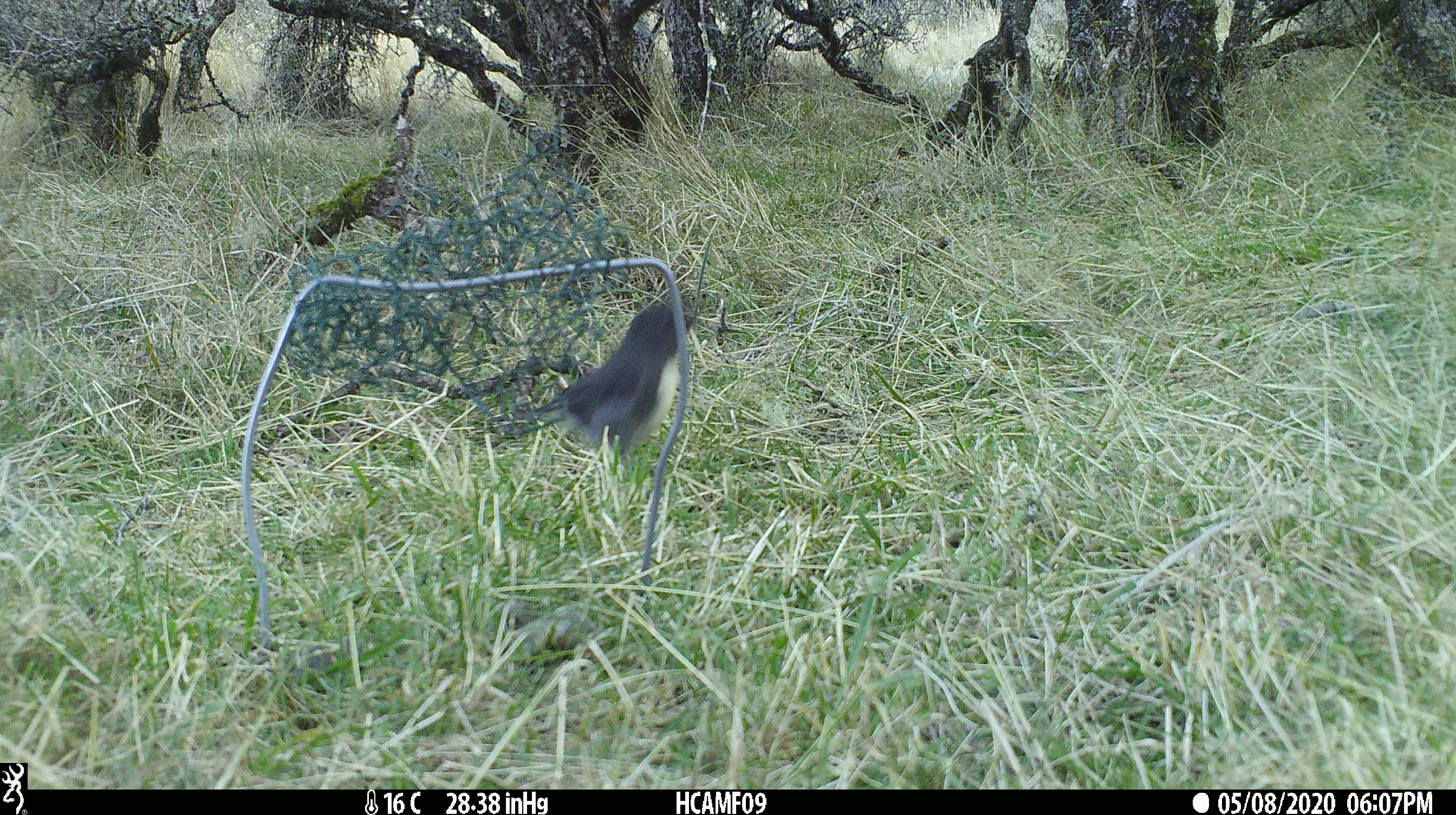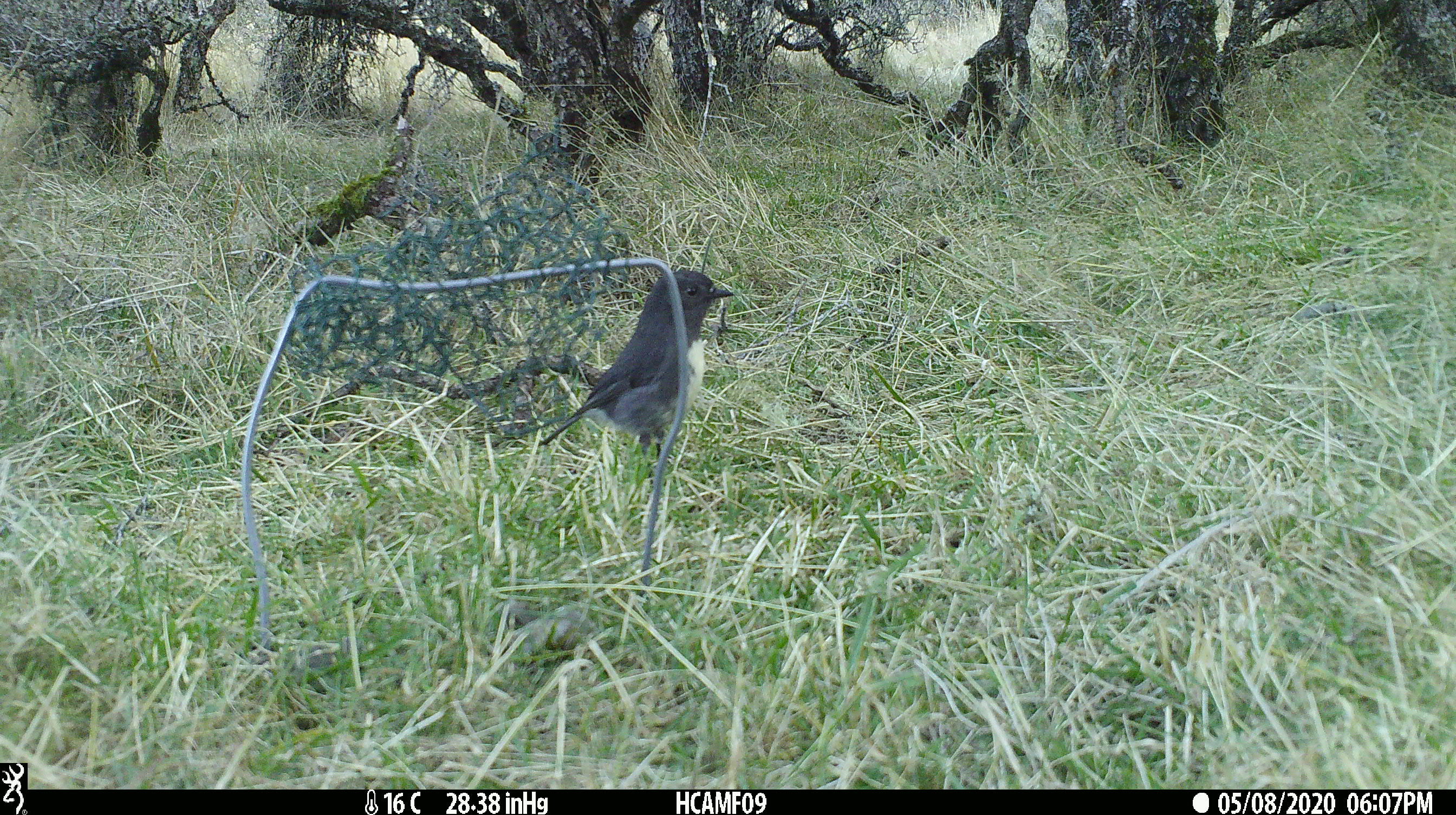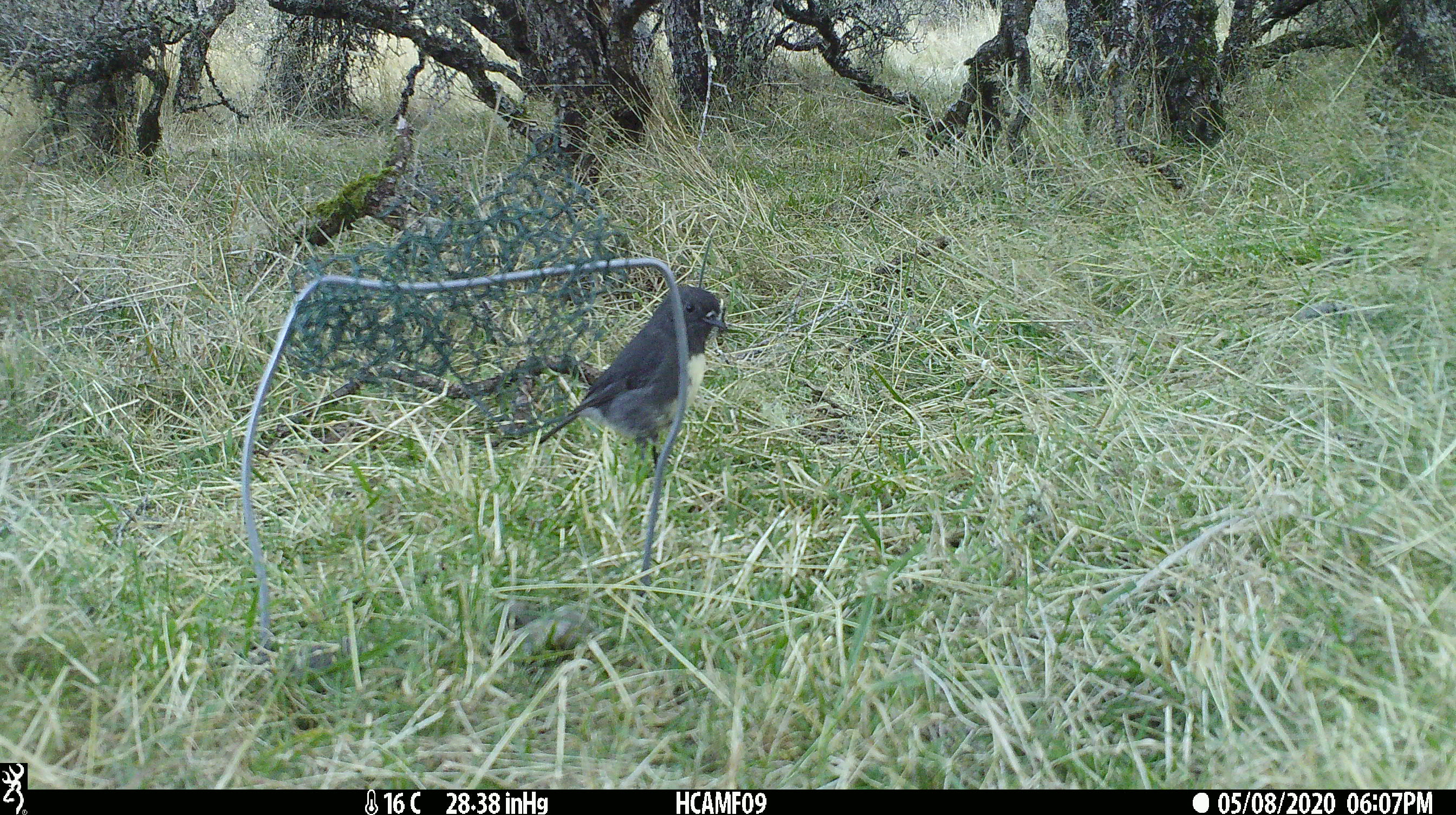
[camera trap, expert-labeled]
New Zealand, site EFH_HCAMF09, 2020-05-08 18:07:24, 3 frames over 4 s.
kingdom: Animalia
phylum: Chordata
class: Aves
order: Passeriformes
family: Petroicidae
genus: Petroica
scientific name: Petroica australis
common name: new zealand robin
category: robin